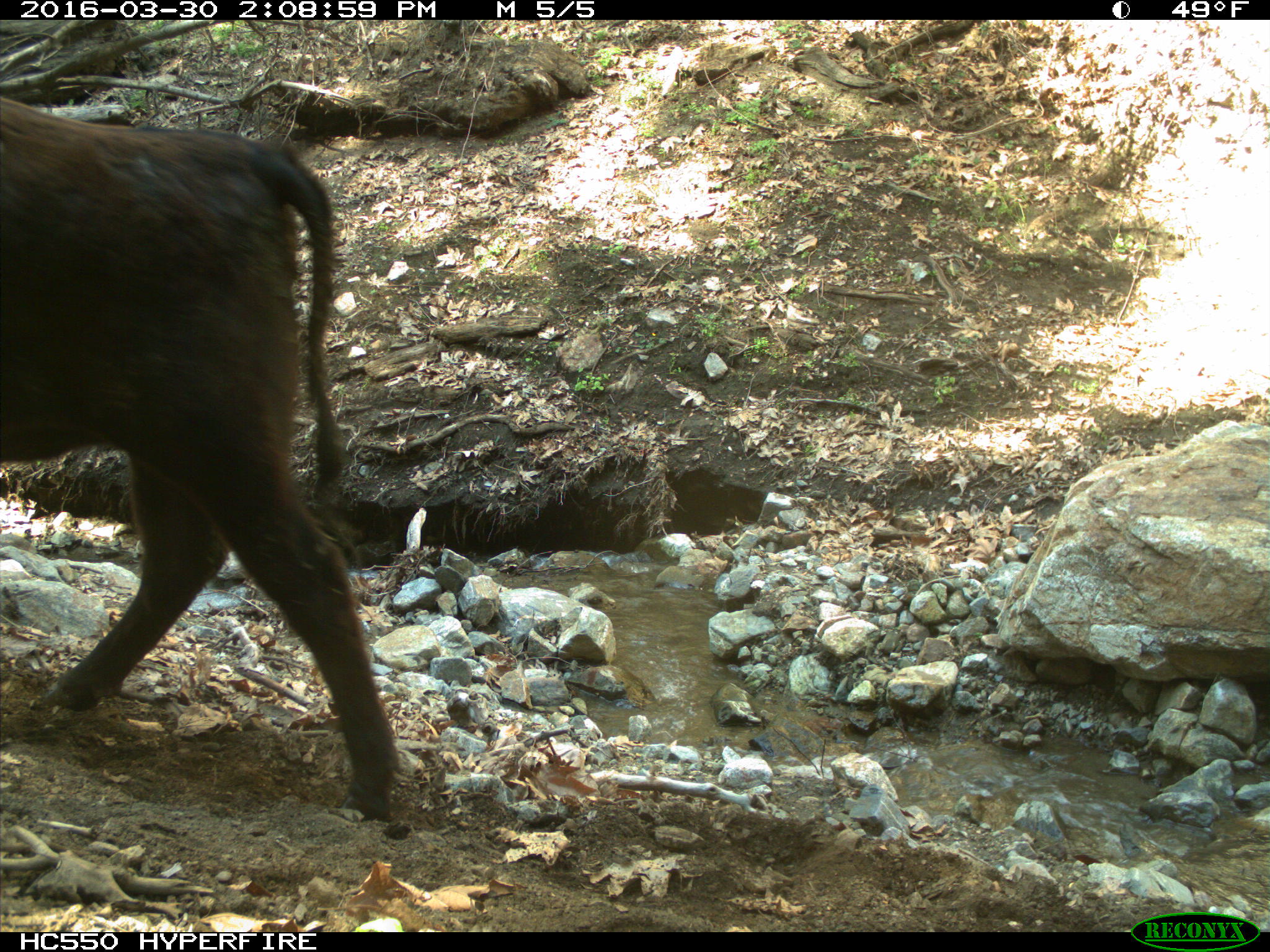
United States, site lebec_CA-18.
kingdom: Animalia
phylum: Chordata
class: Mammalia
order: Artiodactyla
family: Bovidae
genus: Bos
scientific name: Bos taurus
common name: domestic cow